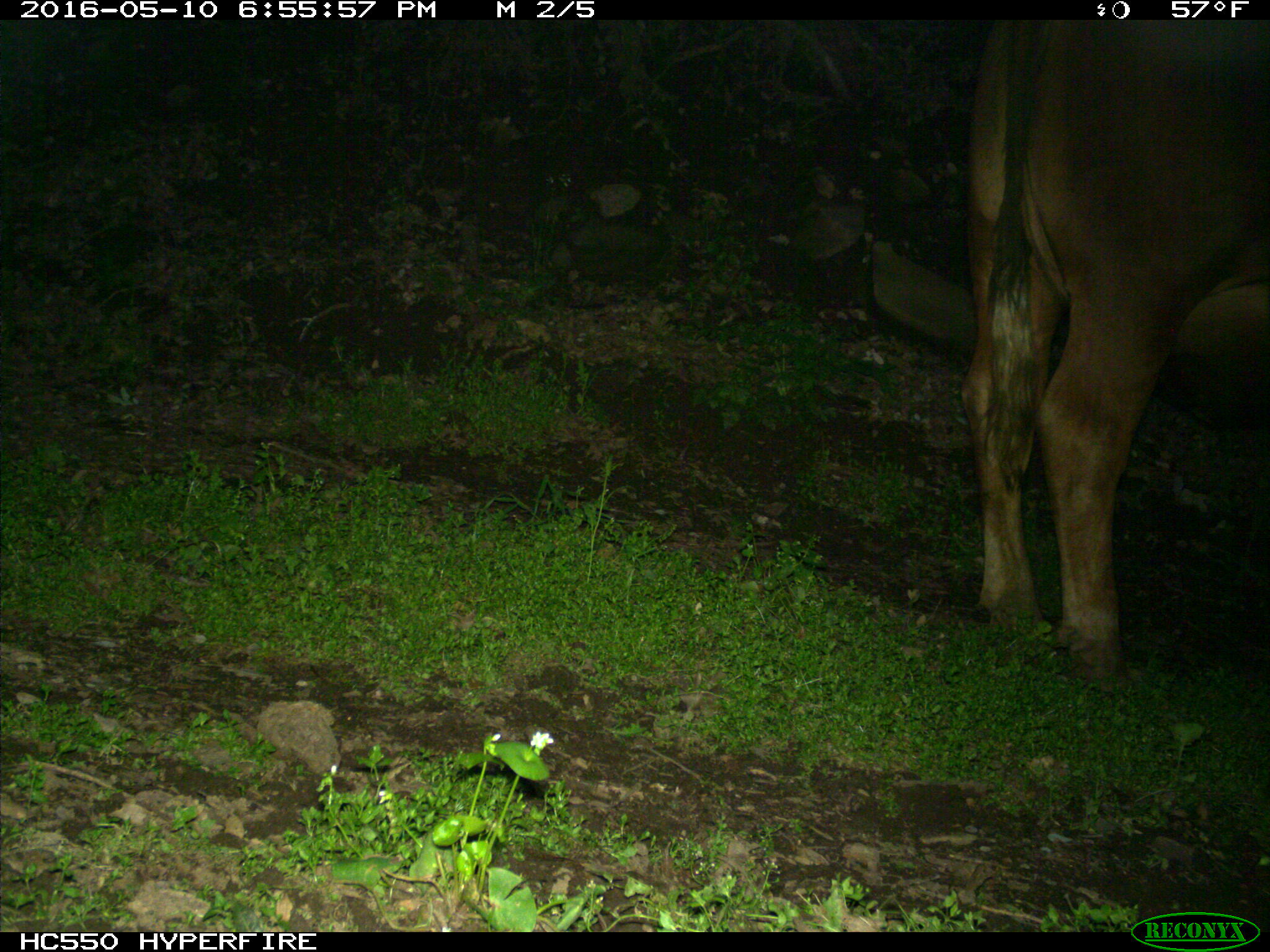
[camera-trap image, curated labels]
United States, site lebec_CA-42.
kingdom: Animalia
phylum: Chordata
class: Mammalia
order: Artiodactyla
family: Bovidae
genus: Bos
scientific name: Bos taurus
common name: domestic cow